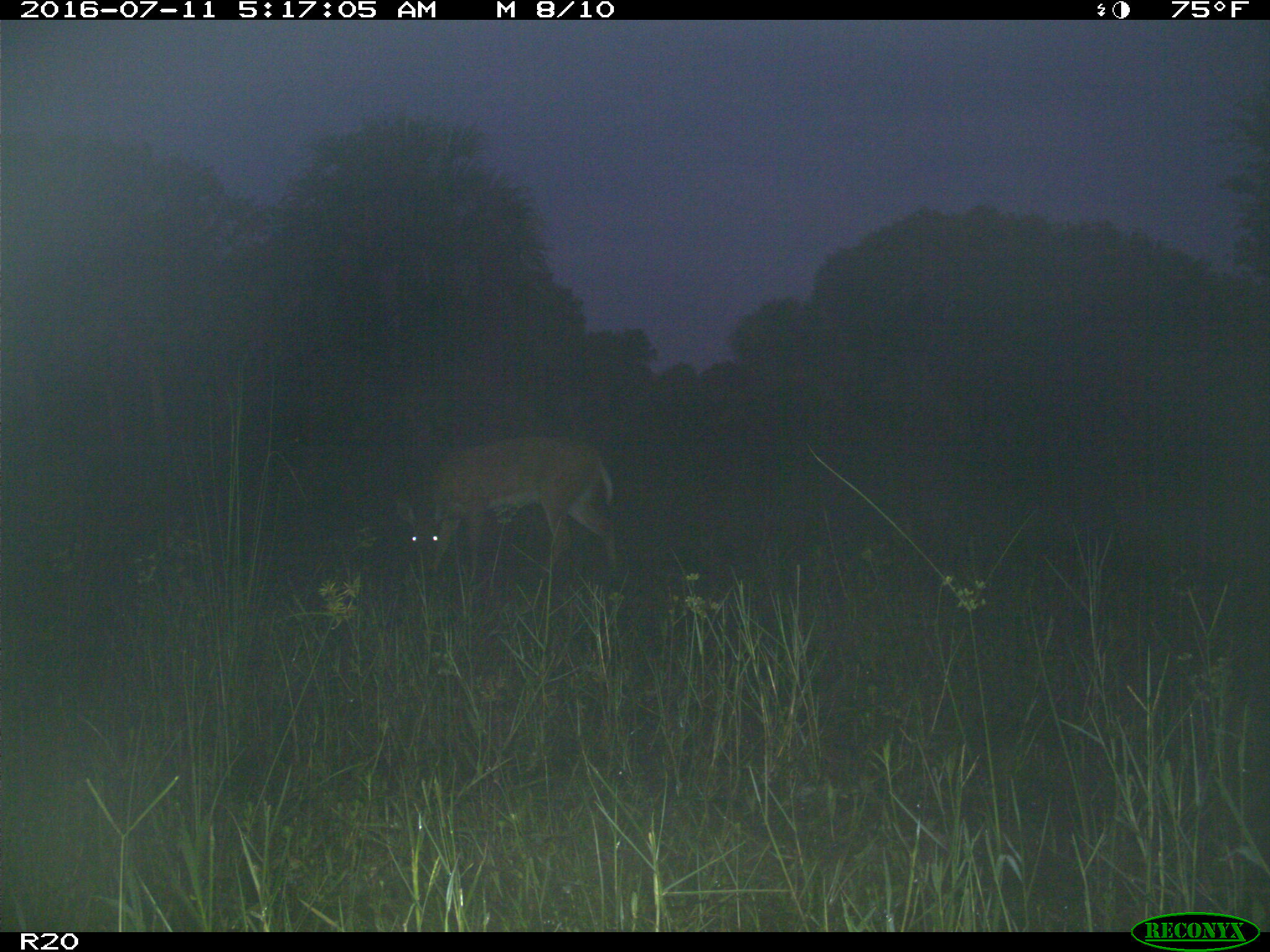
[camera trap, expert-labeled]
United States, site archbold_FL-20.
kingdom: Animalia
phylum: Chordata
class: Mammalia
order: Artiodactyla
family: Cervidae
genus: Odocoileus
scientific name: Odocoileus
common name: deer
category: unidentified deer